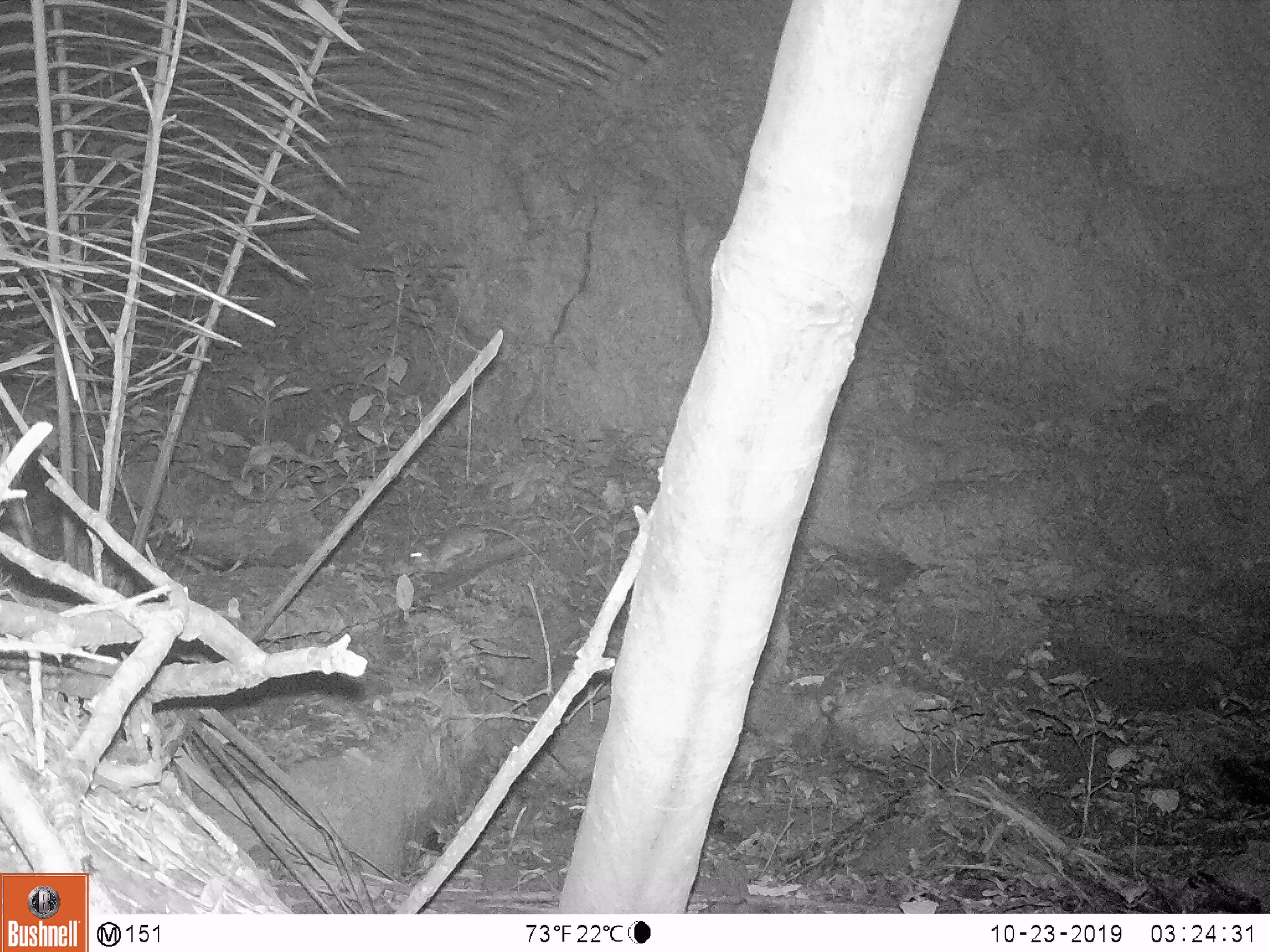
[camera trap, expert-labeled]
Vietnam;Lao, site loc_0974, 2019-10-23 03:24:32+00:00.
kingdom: Animalia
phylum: Chordata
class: Mammalia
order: Rodentia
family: Muridae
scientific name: Muridae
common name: old-world mice and rats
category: unidentified murid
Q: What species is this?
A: Unidentified murid (old-world mice and rats) (Muridae).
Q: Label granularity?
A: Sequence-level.